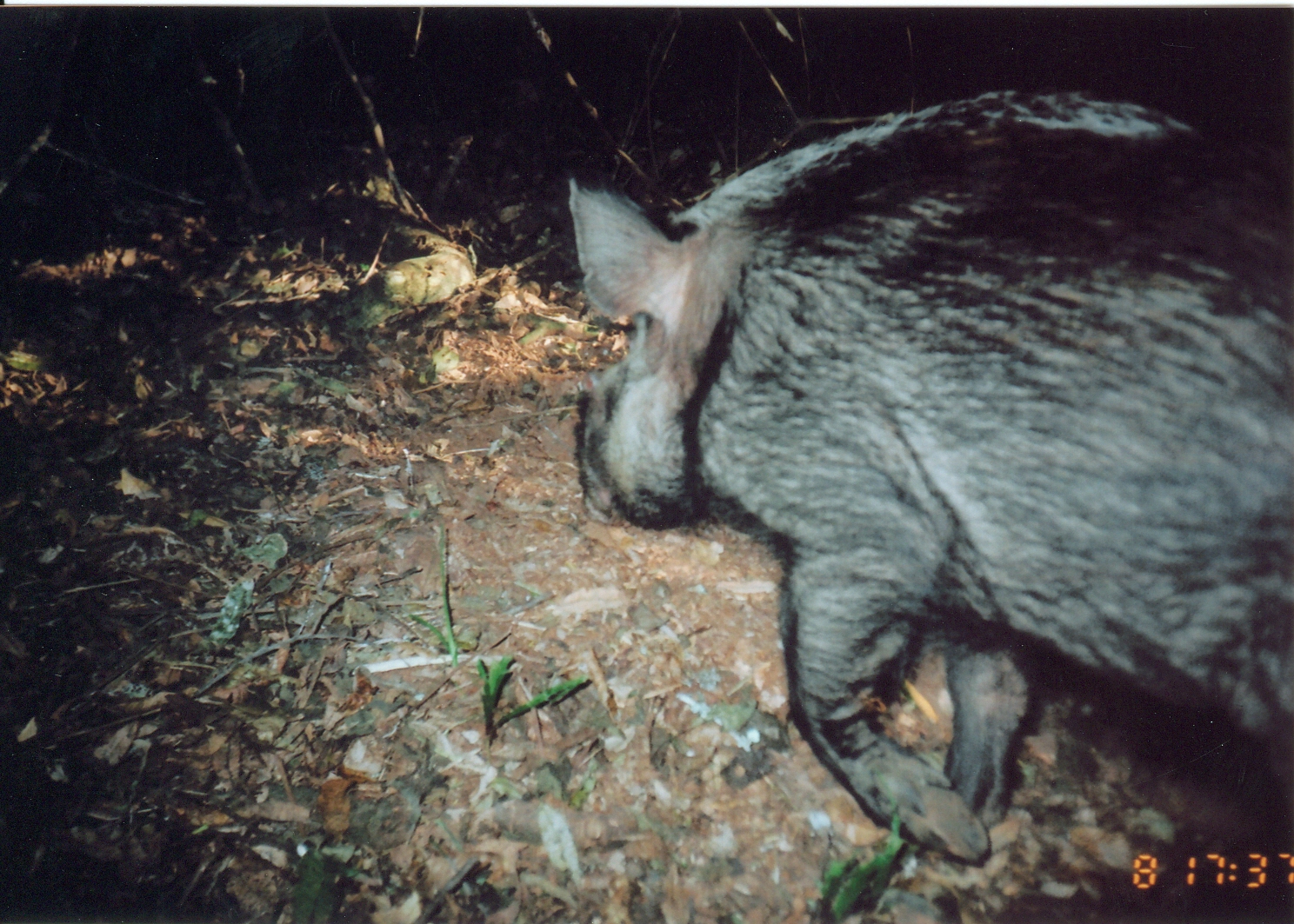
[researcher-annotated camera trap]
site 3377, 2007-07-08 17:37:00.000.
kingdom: Animalia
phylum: Chordata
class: Mammalia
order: Artiodactyla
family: Suidae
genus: Potamochoerus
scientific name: Potamochoerus larvatus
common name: bushpig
Potamochoerus larvatus (bushpig), count 1.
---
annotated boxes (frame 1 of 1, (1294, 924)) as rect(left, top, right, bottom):
potamochoerus larvatus: rect(565, 88, 1294, 866)